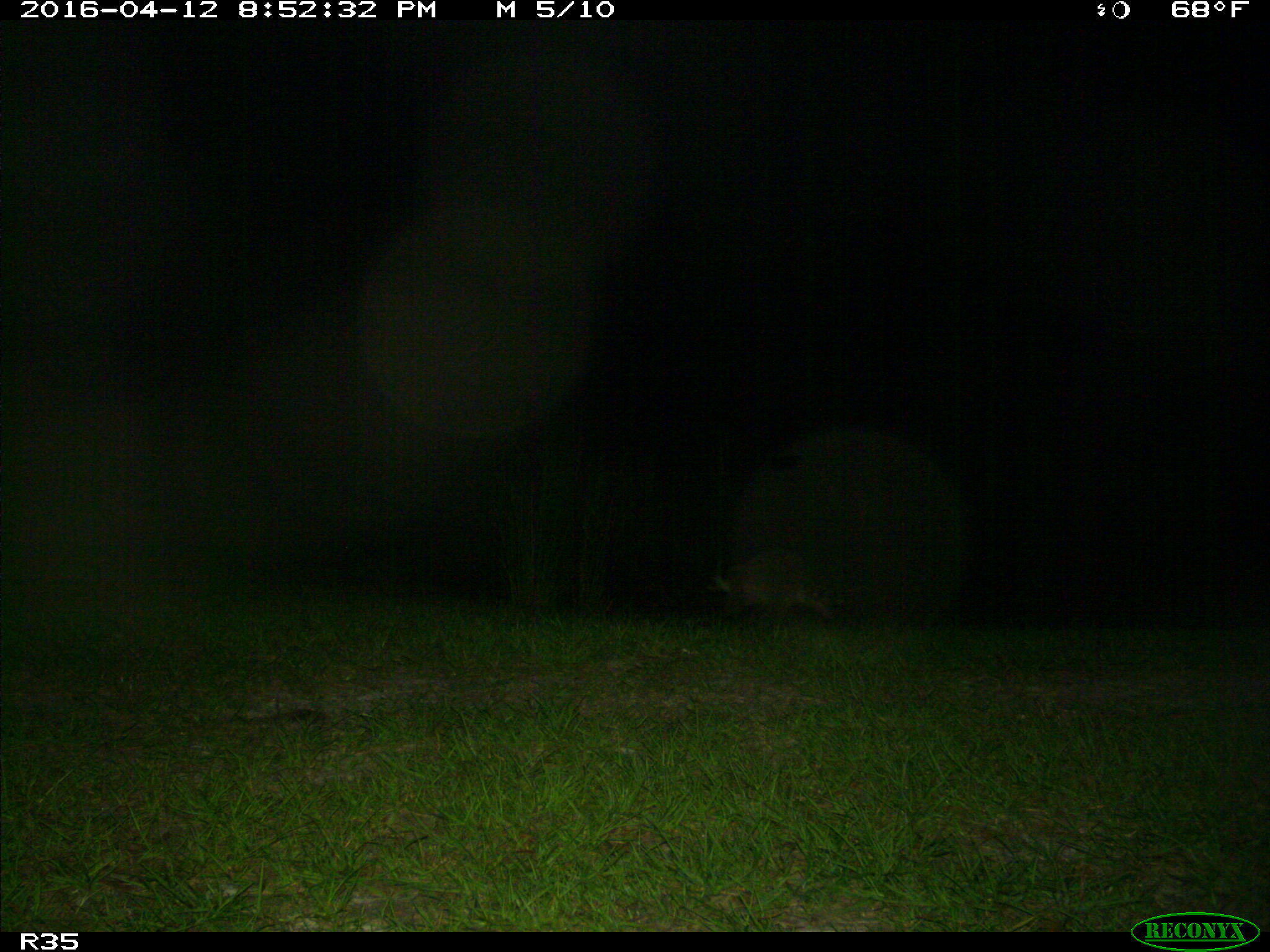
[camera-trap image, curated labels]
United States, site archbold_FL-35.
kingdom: Animalia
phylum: Chordata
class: Mammalia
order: Carnivora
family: Procyonidae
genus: Procyon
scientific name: Procyon lotor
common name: common raccoon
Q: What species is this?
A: Procyon lotor (common raccoon).